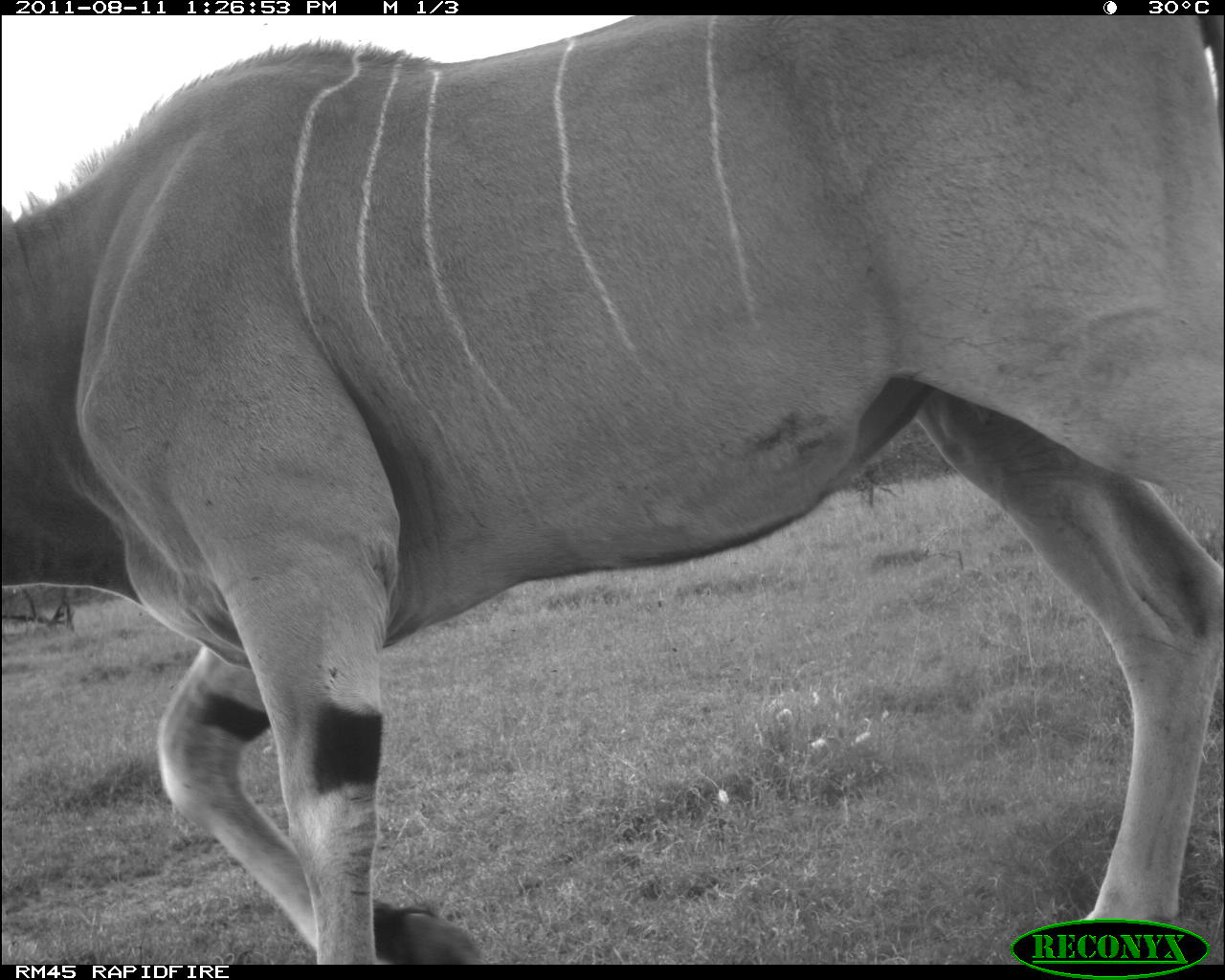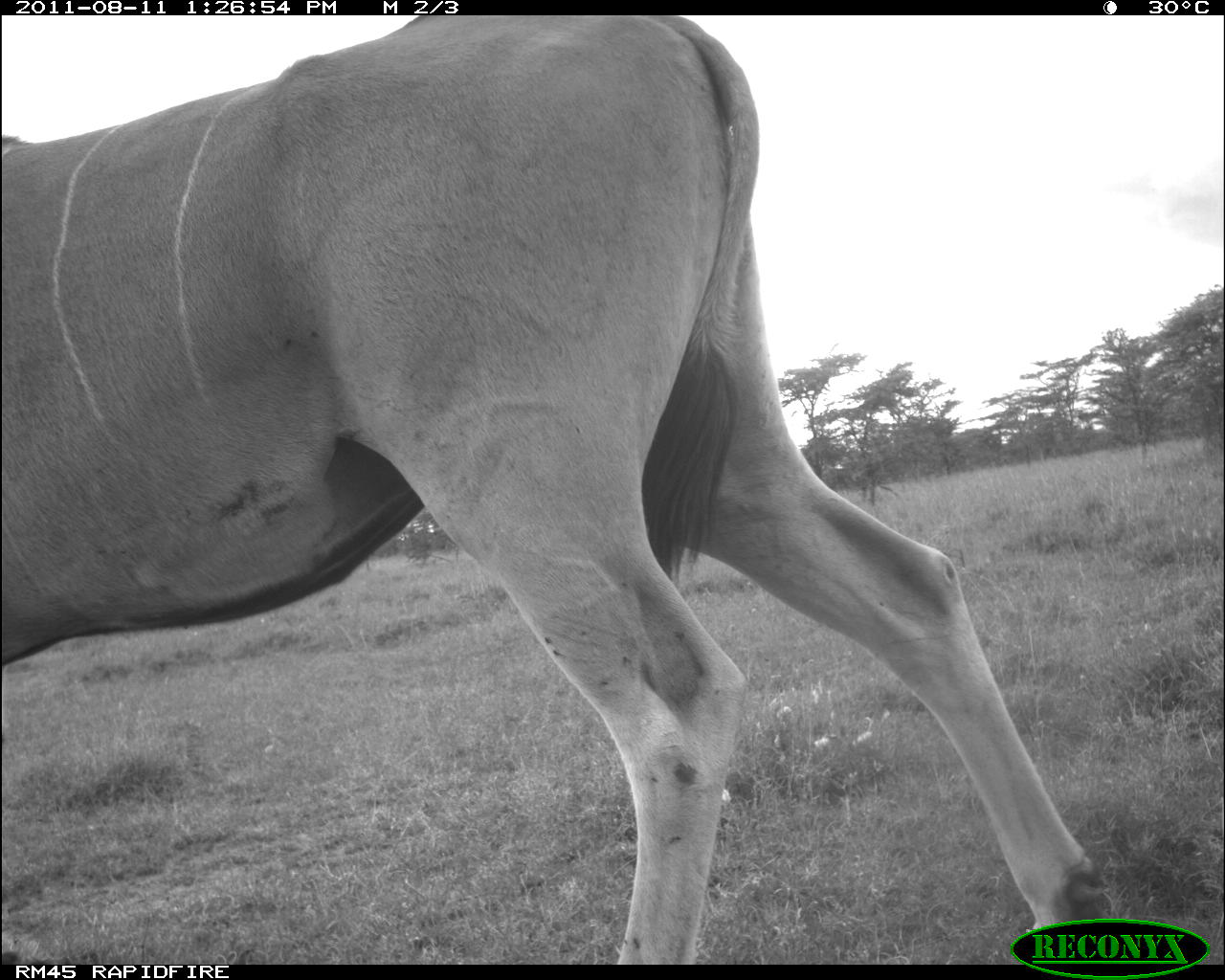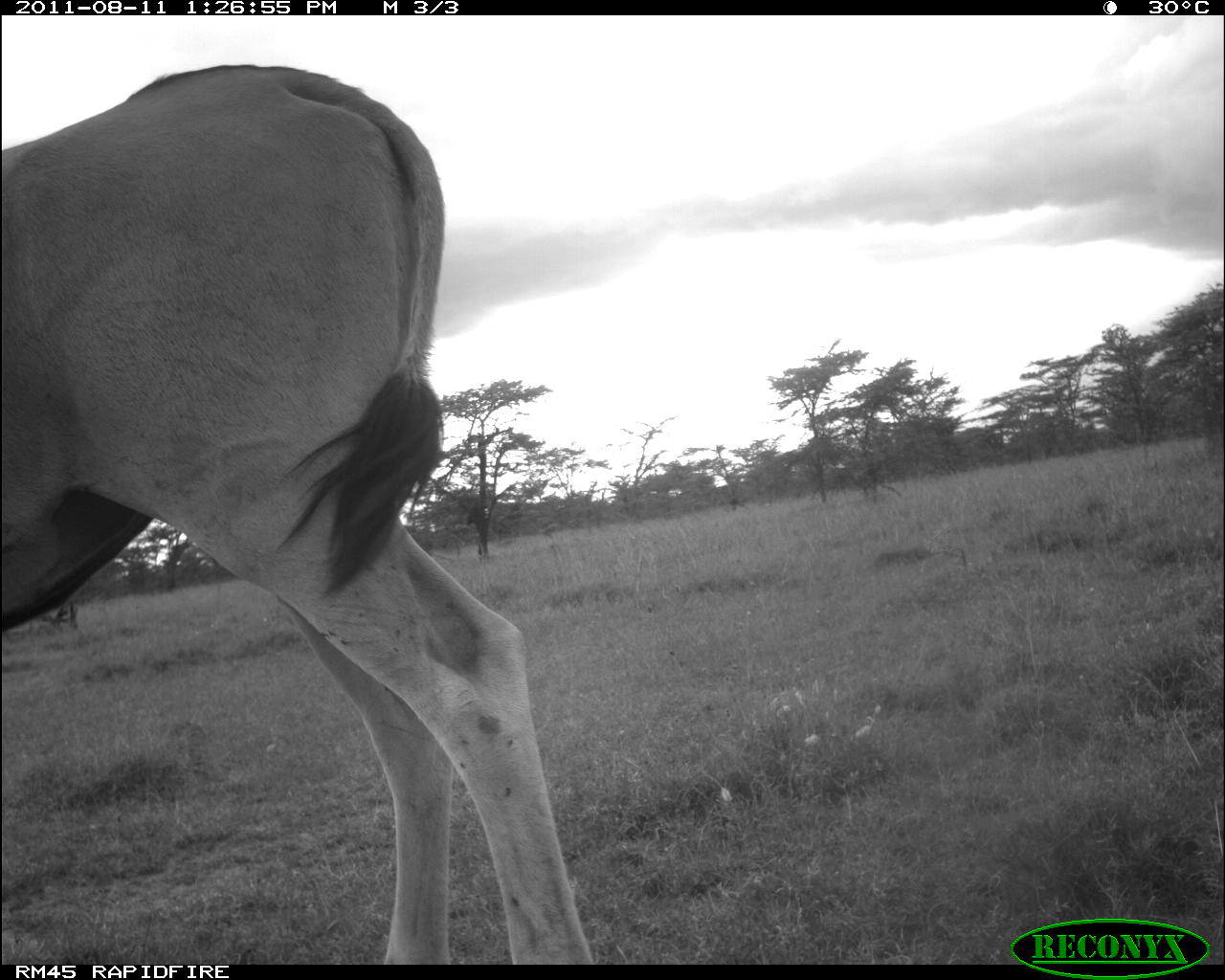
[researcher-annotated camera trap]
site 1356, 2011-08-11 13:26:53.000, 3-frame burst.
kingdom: Animalia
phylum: Chordata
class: Mammalia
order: Artiodactyla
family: Bovidae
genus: Tragelaphus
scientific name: Tragelaphus oryx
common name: eland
Tragelaphus oryx (eland), count 1.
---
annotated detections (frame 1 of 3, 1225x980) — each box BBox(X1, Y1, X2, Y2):
tragelaphus oryx: BBox(0, 16, 1219, 960)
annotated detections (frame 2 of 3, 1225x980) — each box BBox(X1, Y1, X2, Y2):
tragelaphus oryx: BBox(0, 16, 1117, 960)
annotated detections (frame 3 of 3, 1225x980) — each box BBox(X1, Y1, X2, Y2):
tragelaphus oryx: BBox(1, 58, 599, 962)